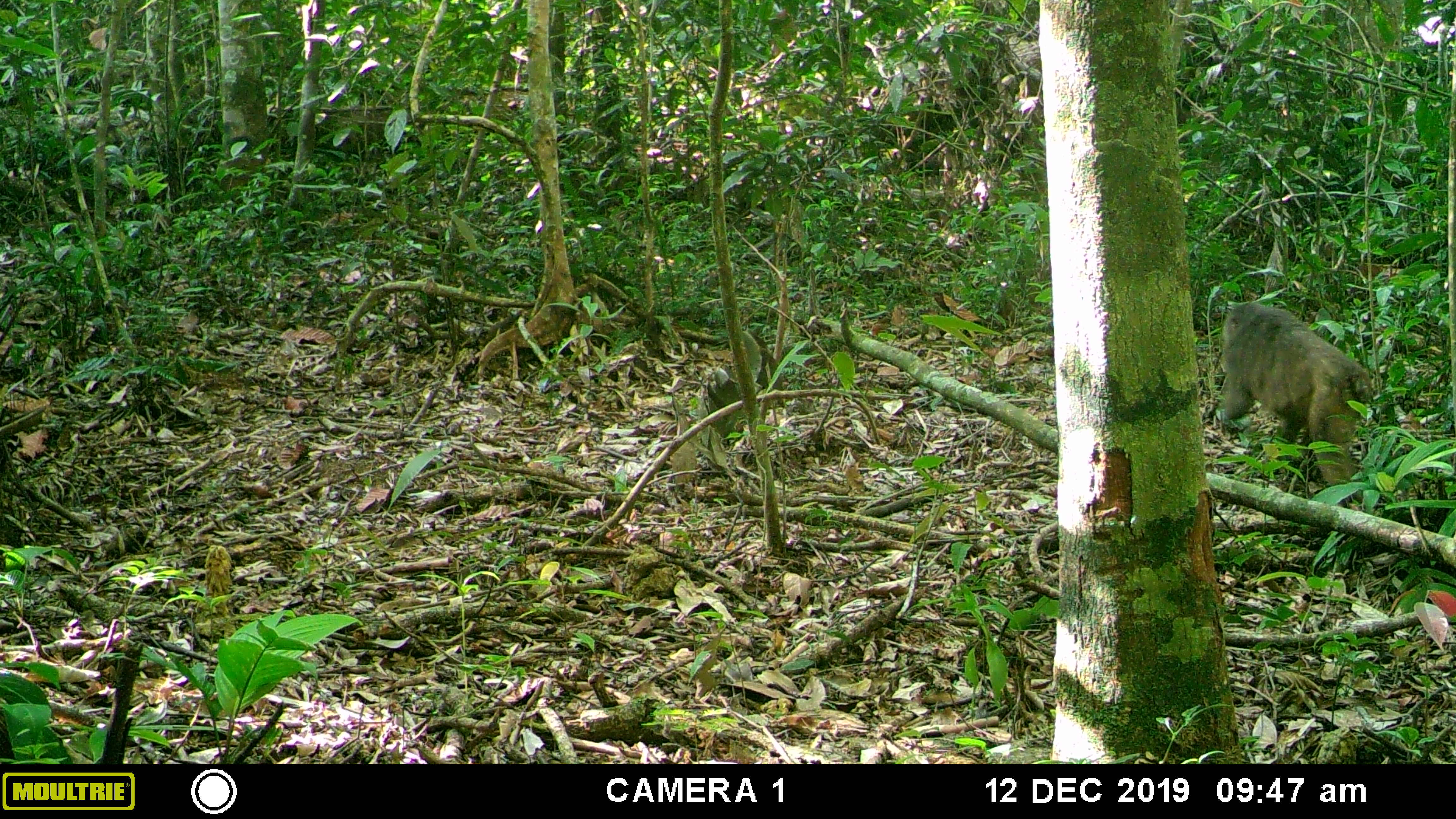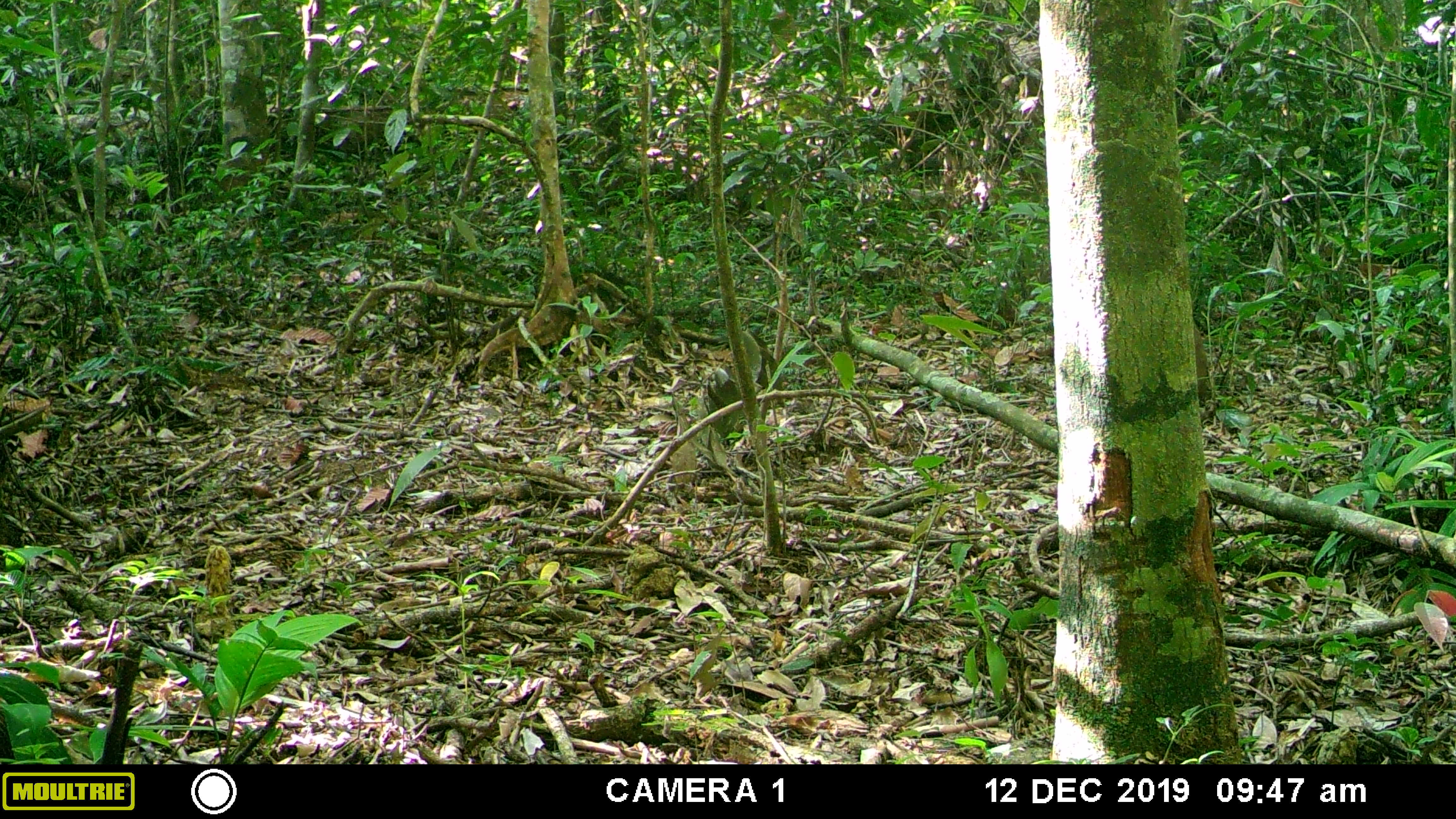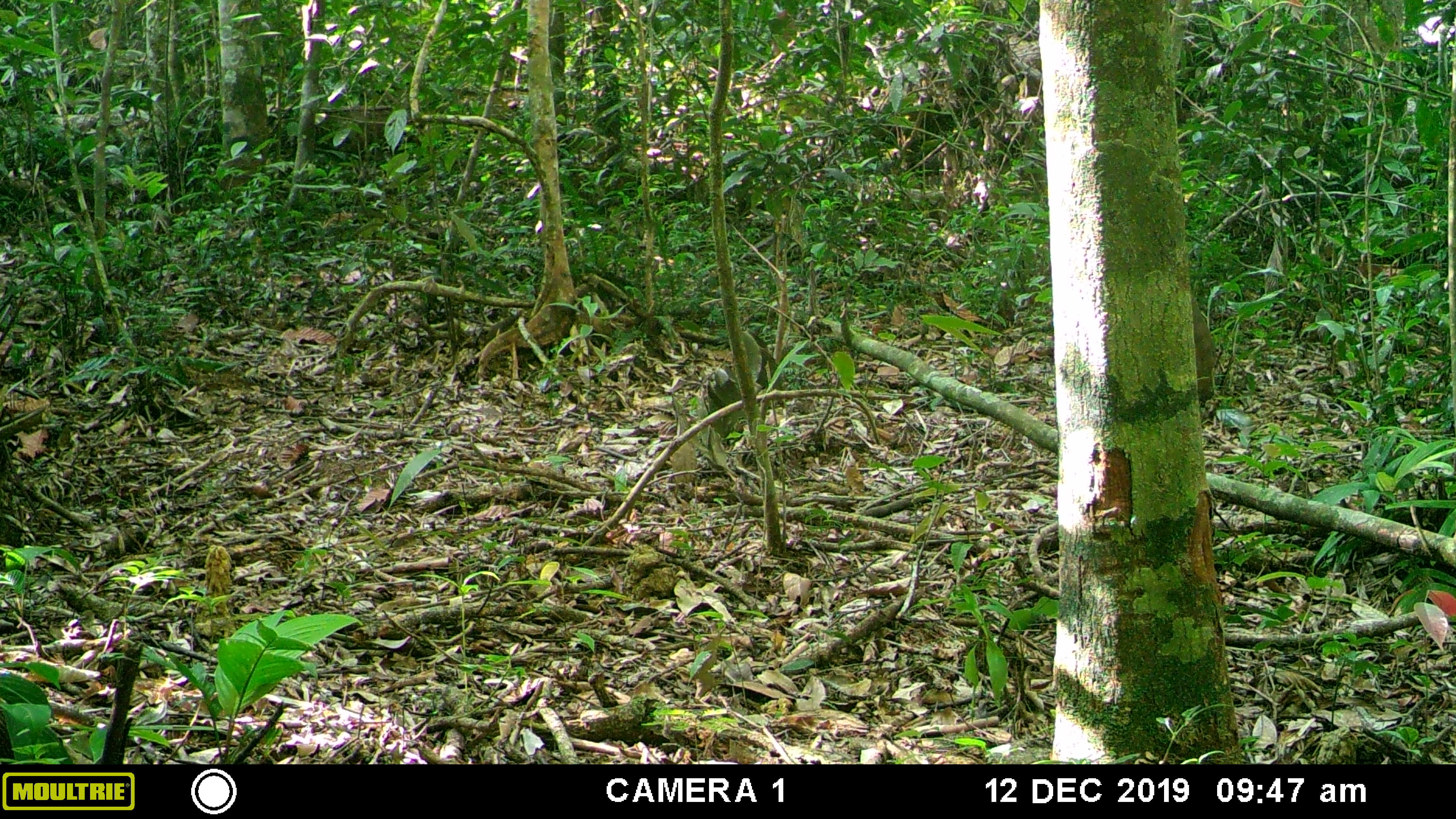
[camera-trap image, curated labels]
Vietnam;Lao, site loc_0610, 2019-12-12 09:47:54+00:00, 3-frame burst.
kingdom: Animalia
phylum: Chordata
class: Mammalia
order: Primates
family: Cercopithecidae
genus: Macaca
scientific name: Macaca arctoides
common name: stump-tailed macaque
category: stump tailed macaque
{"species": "stump tailed macaque (stump-tailed macaque) (Macaca arctoides)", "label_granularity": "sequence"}